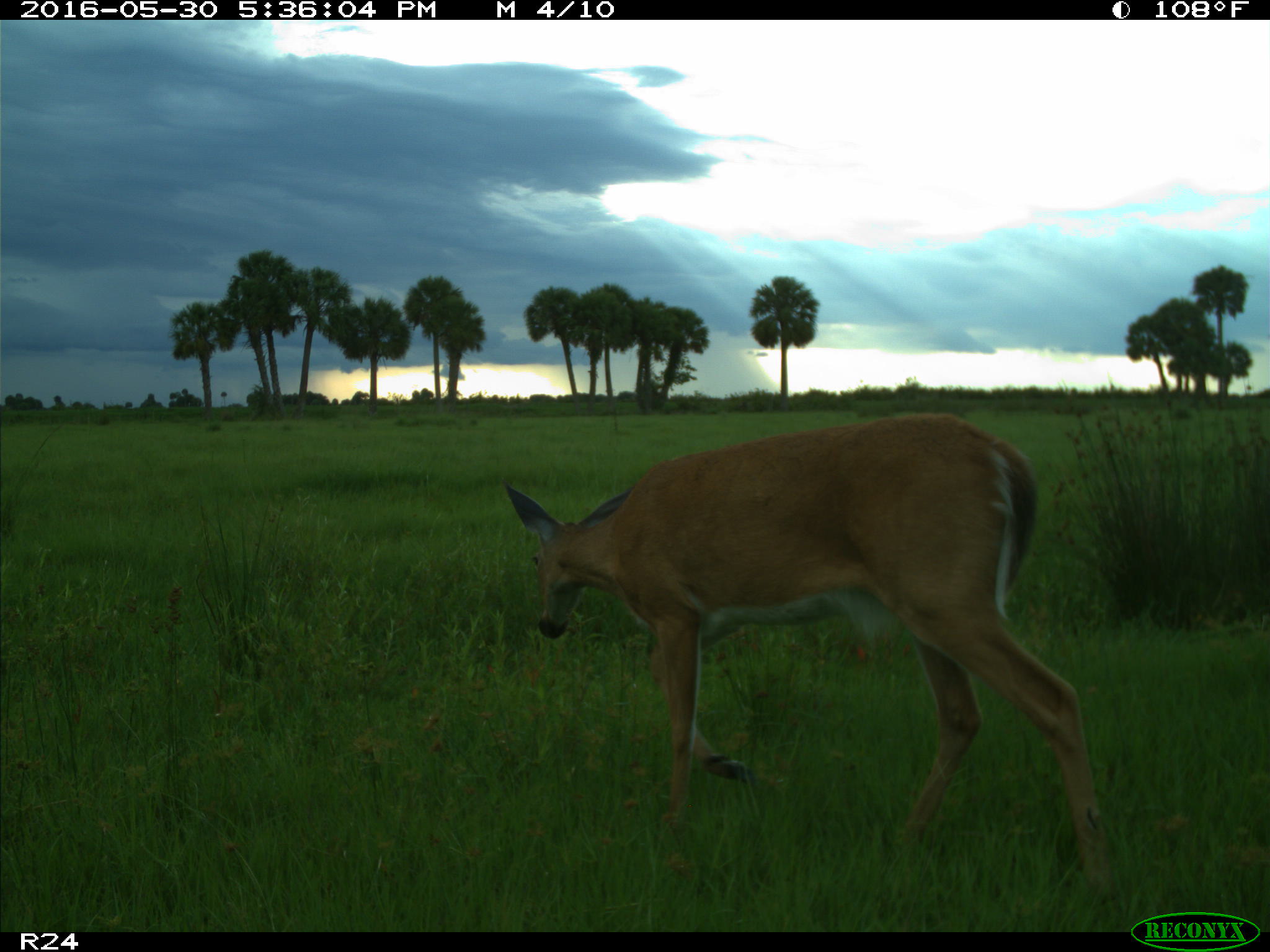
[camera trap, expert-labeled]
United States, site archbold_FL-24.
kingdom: Animalia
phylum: Chordata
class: Mammalia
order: Artiodactyla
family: Cervidae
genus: Odocoileus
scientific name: Odocoileus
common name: deer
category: unidentified deer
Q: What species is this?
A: Unidentified deer (deer) (Odocoileus).